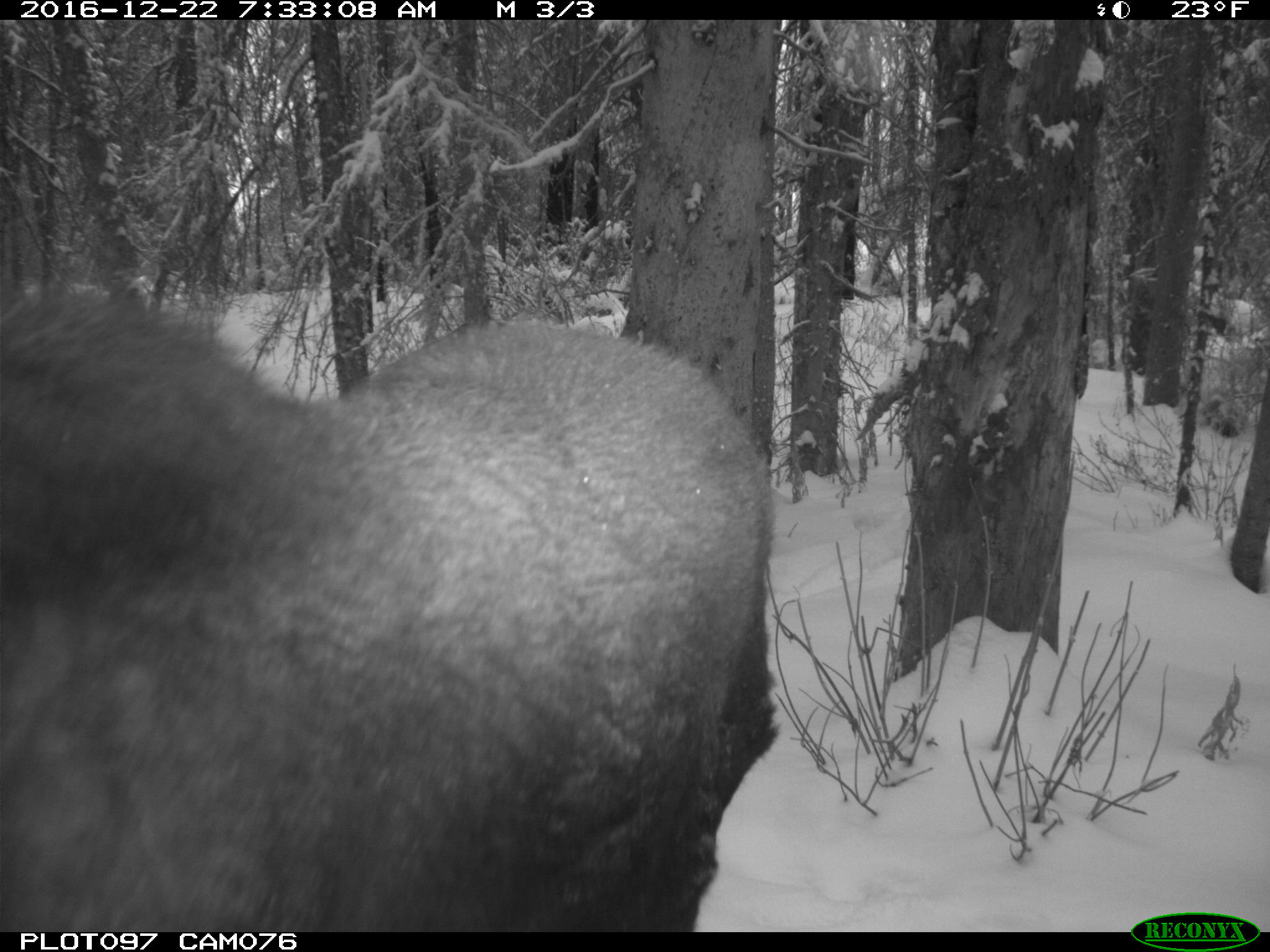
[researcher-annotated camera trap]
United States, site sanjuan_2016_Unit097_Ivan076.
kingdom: Animalia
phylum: Chordata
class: Mammalia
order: Artiodactyla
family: Cervidae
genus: Alces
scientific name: Alces alces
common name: moose